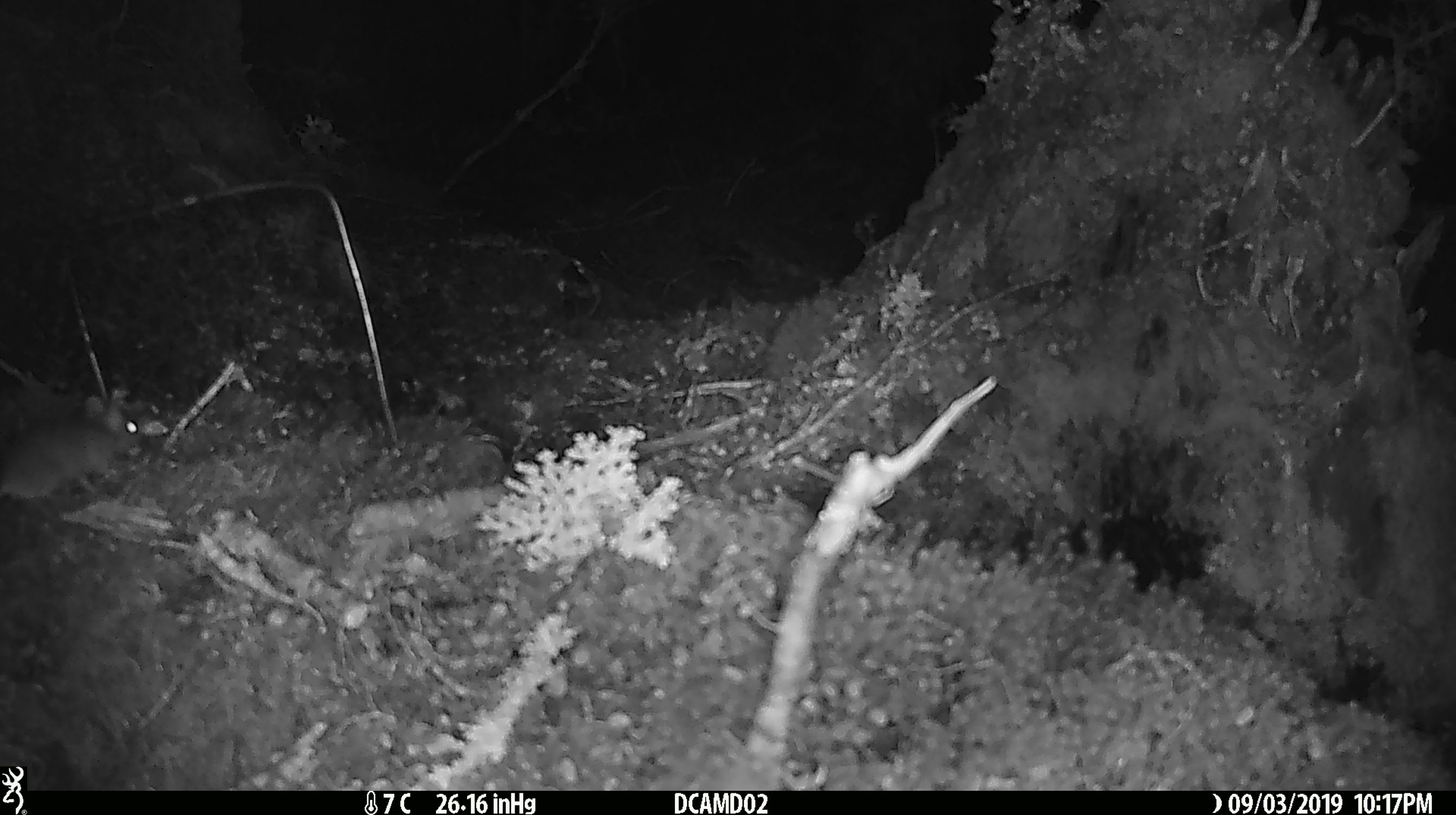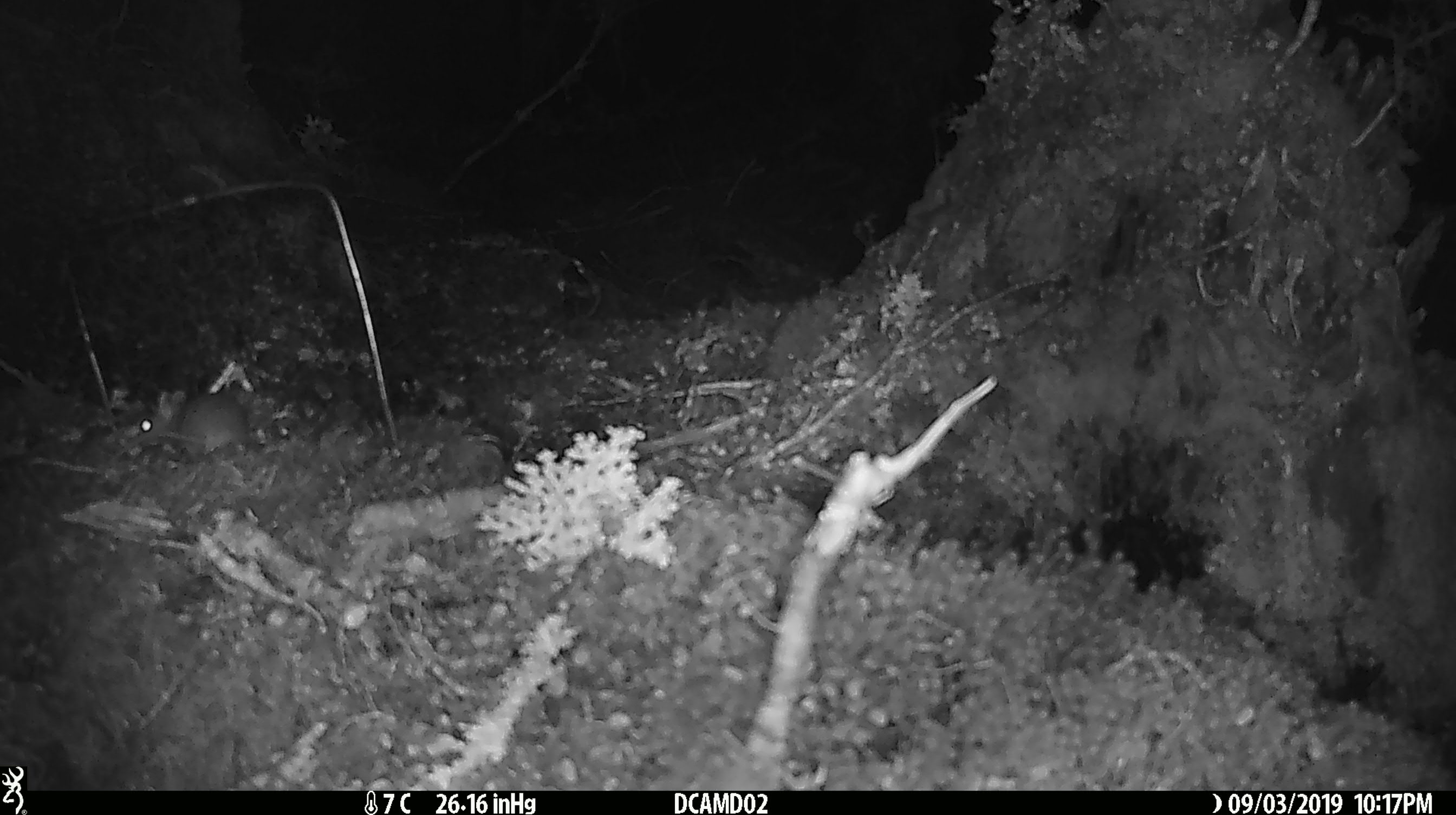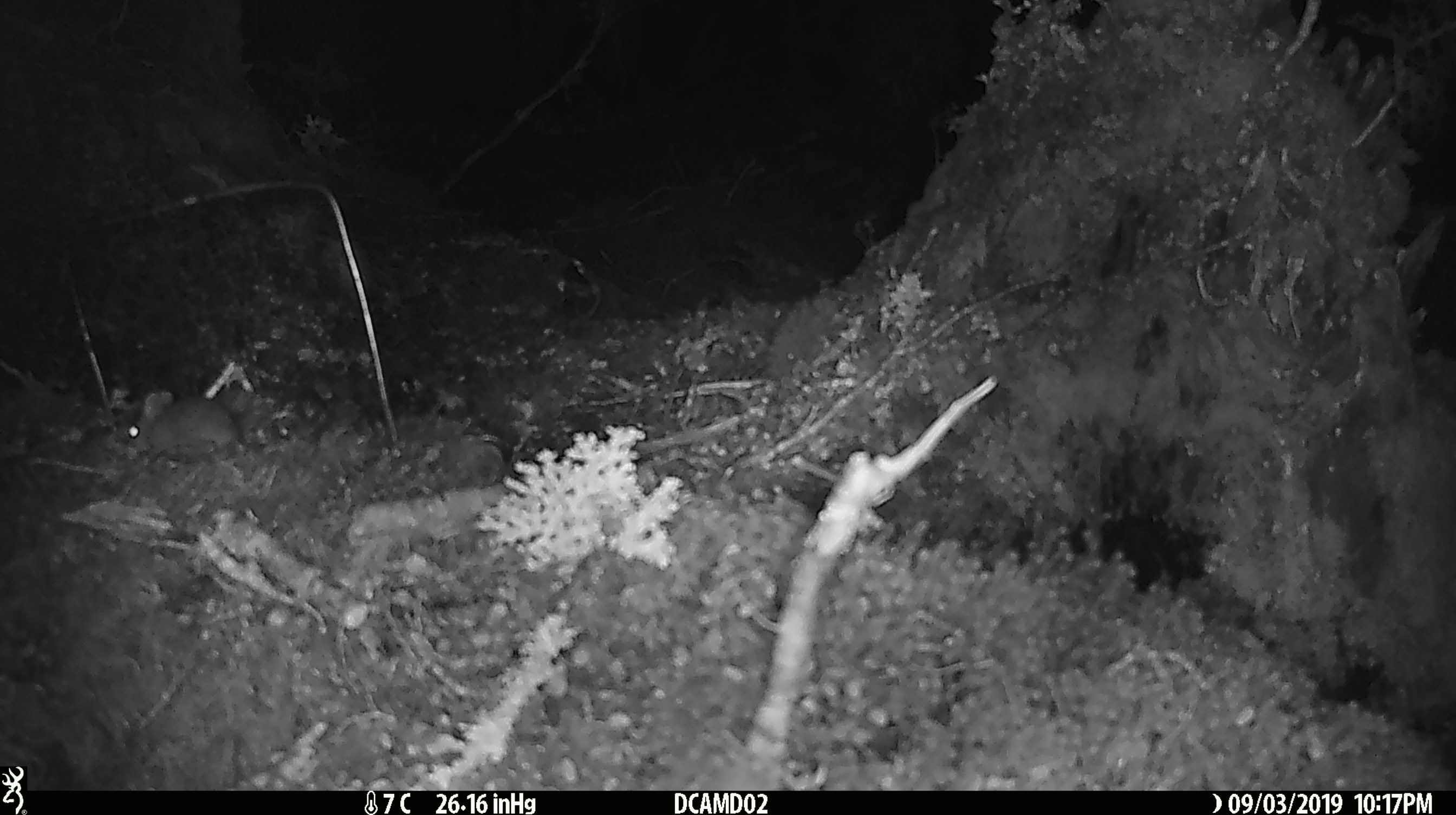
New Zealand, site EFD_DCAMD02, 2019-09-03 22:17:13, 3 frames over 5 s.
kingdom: Animalia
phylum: Chordata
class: Mammalia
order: Rodentia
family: Muridae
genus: Mus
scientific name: Mus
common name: mouse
Mouse (Mus).